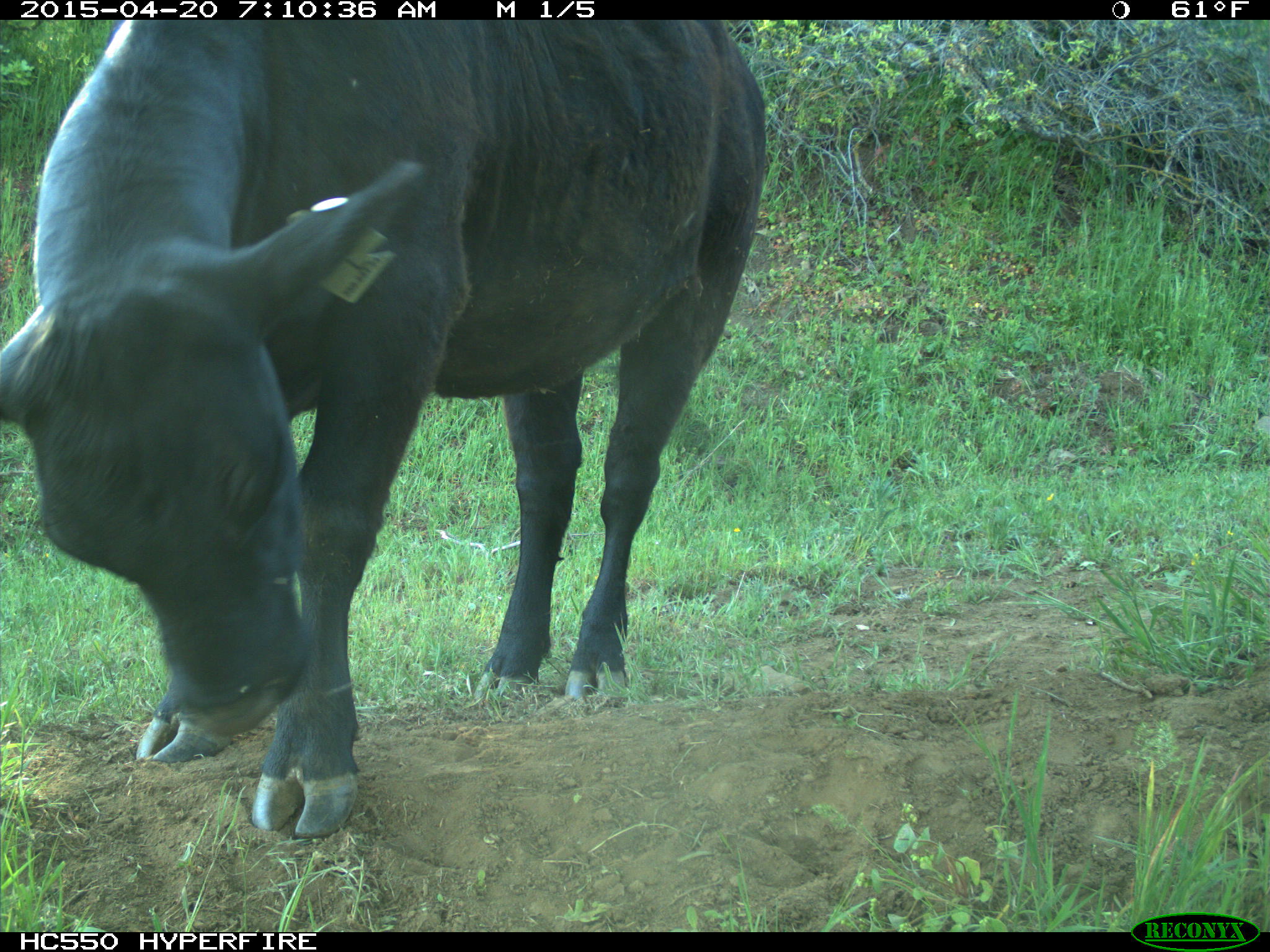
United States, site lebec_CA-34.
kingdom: Animalia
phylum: Chordata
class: Mammalia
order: Artiodactyla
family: Bovidae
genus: Bos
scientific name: Bos taurus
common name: domestic cow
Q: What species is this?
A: Bos taurus (domestic cow).